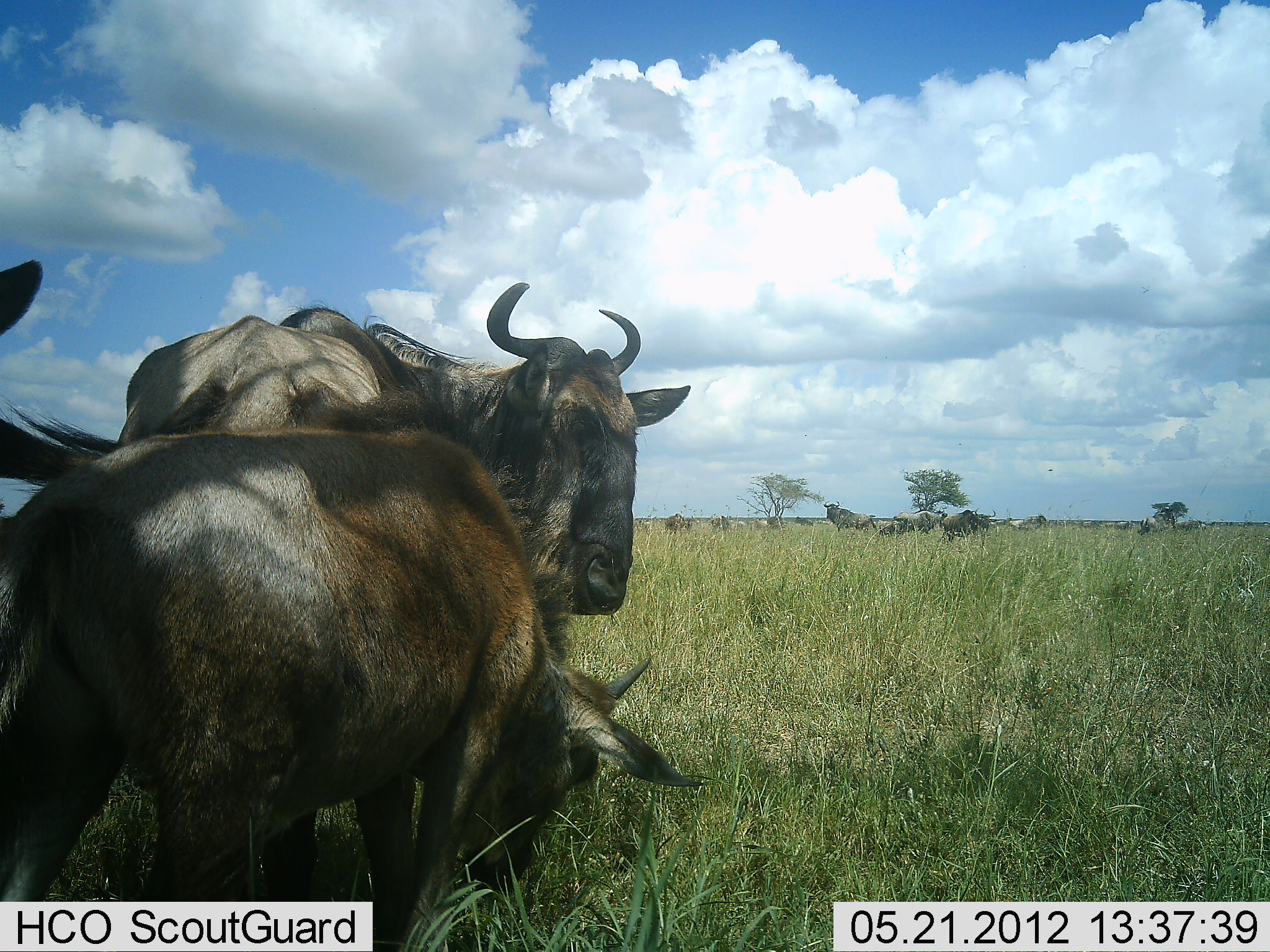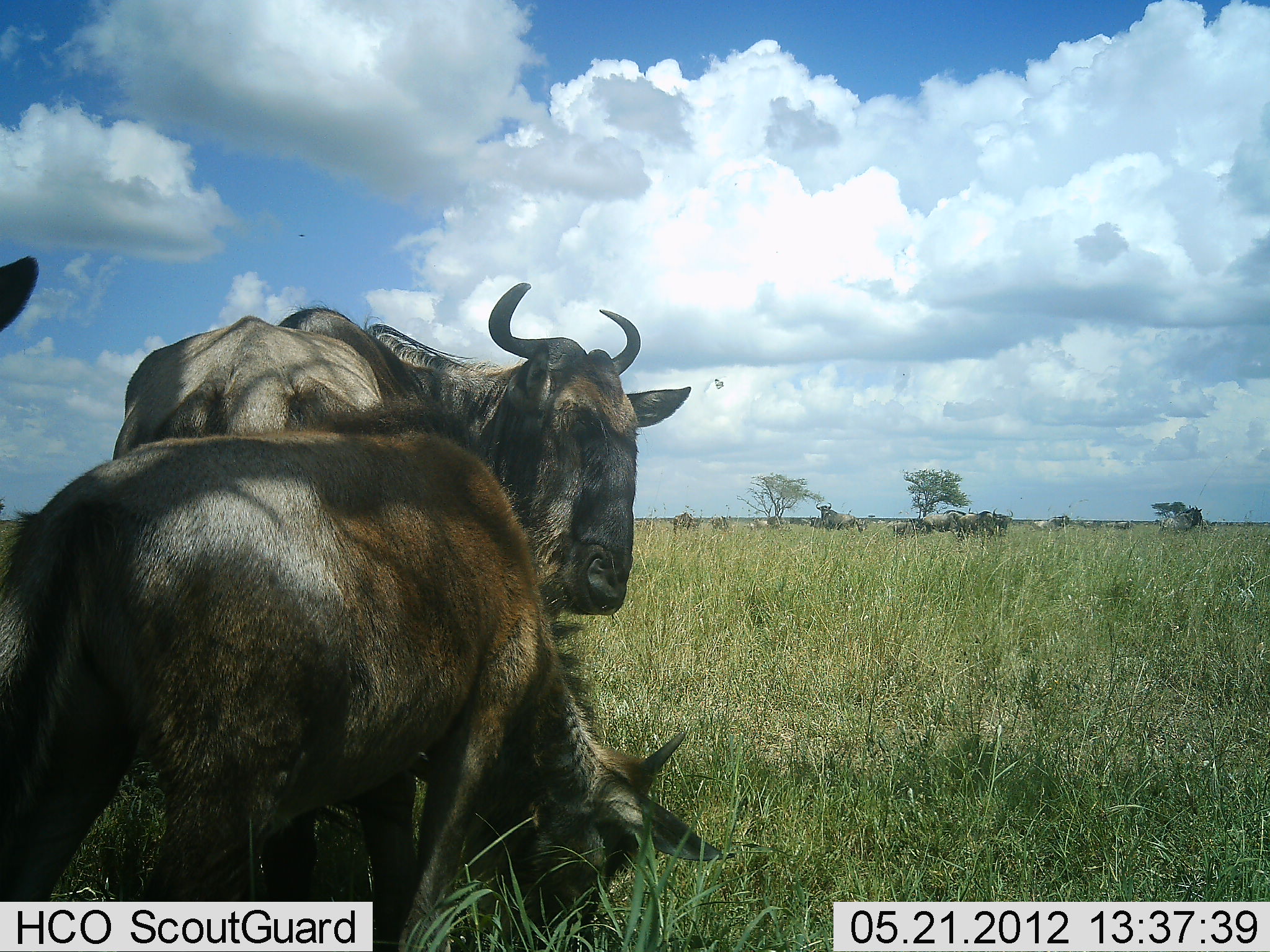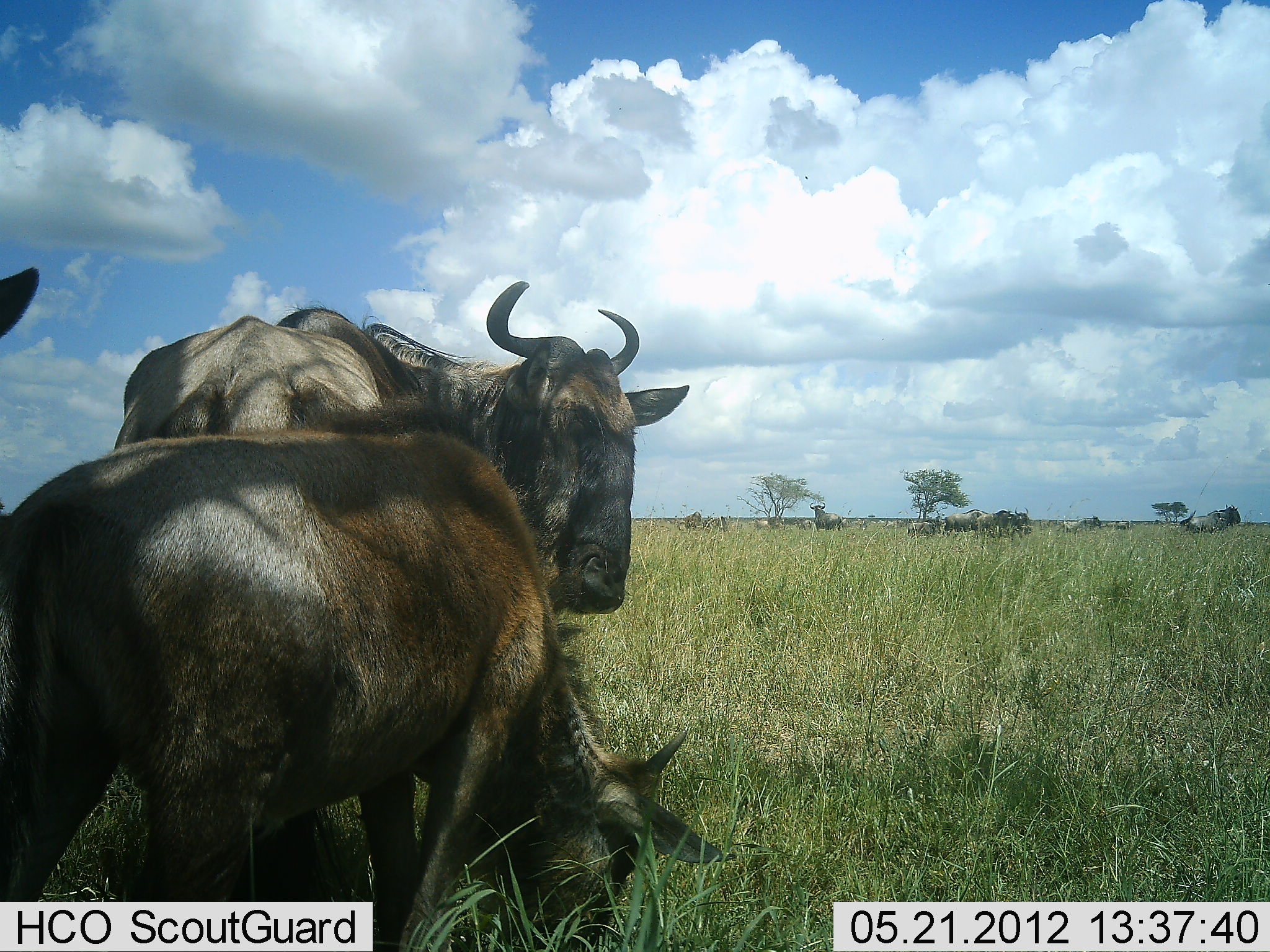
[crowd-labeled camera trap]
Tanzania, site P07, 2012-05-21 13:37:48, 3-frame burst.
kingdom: Animalia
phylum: Chordata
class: Mammalia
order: Artiodactyla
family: Bovidae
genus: Connochaetes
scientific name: Connochaetes taurinus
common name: blue wildebeest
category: wildebeest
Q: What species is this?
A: Wildebeest (blue wildebeest) (Connochaetes taurinus).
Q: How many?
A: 11-50.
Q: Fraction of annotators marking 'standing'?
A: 84%.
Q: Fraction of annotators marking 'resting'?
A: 16%.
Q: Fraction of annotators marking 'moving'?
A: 74%.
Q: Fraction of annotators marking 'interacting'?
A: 0%.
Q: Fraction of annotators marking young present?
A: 47%.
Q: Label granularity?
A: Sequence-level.